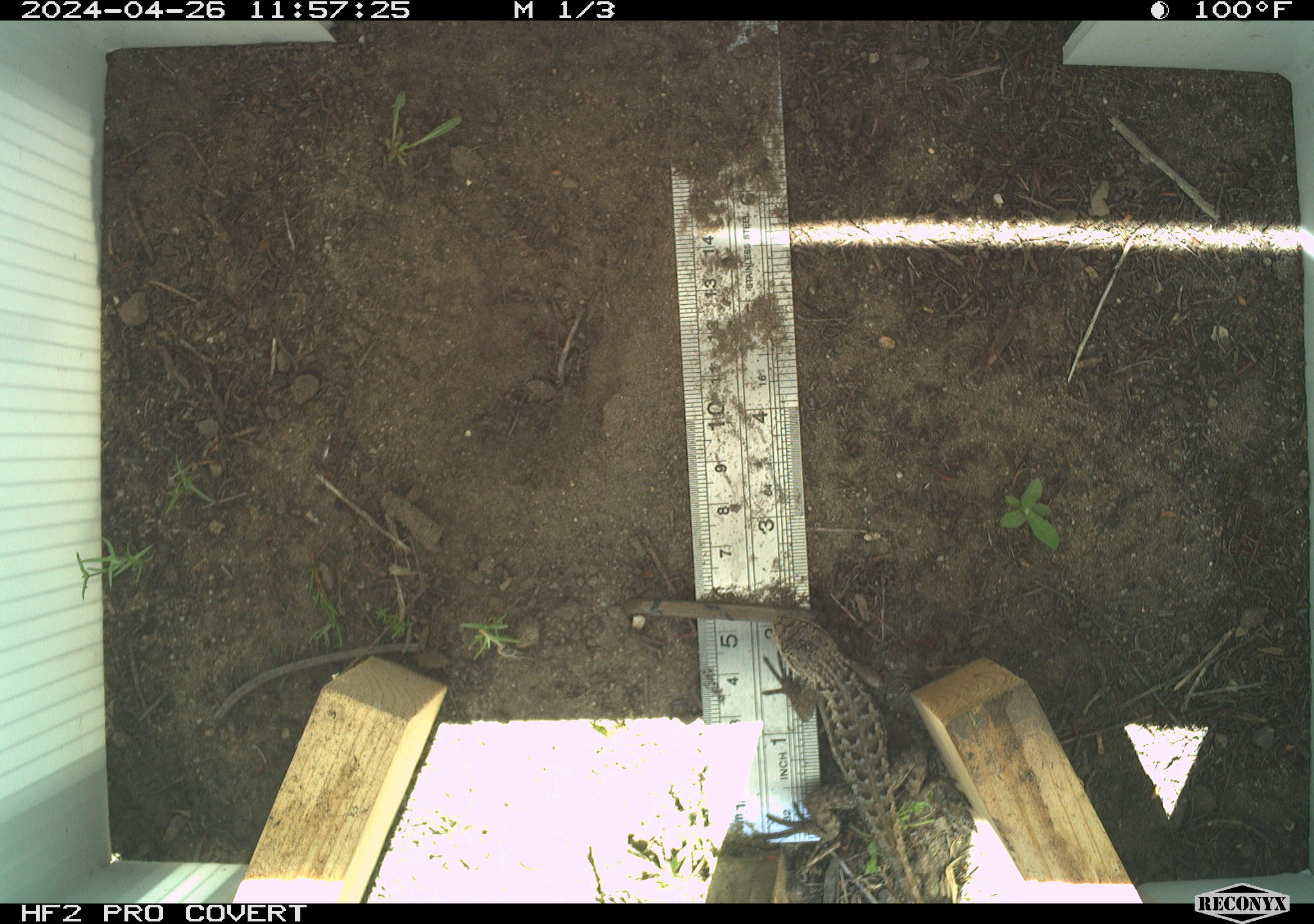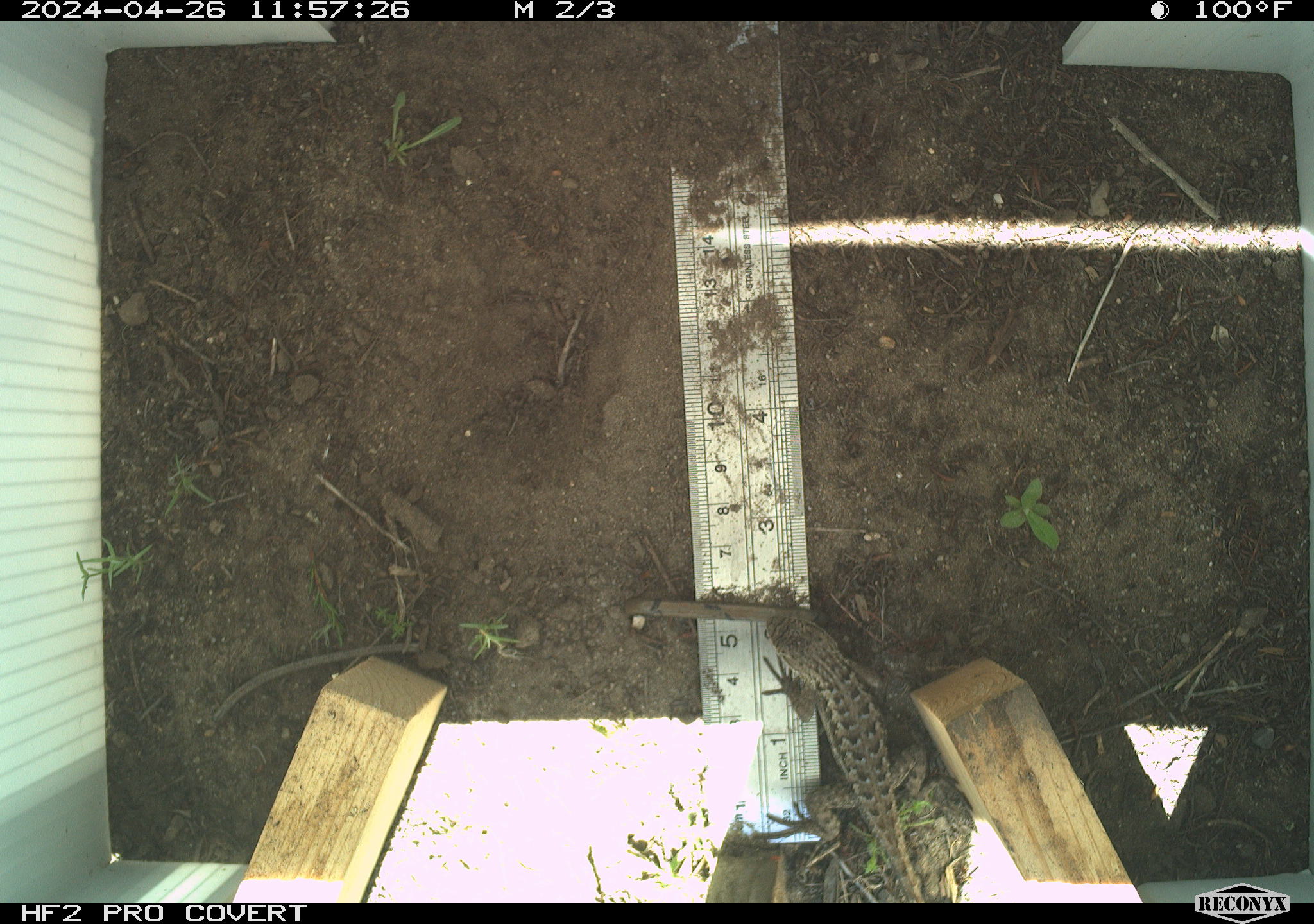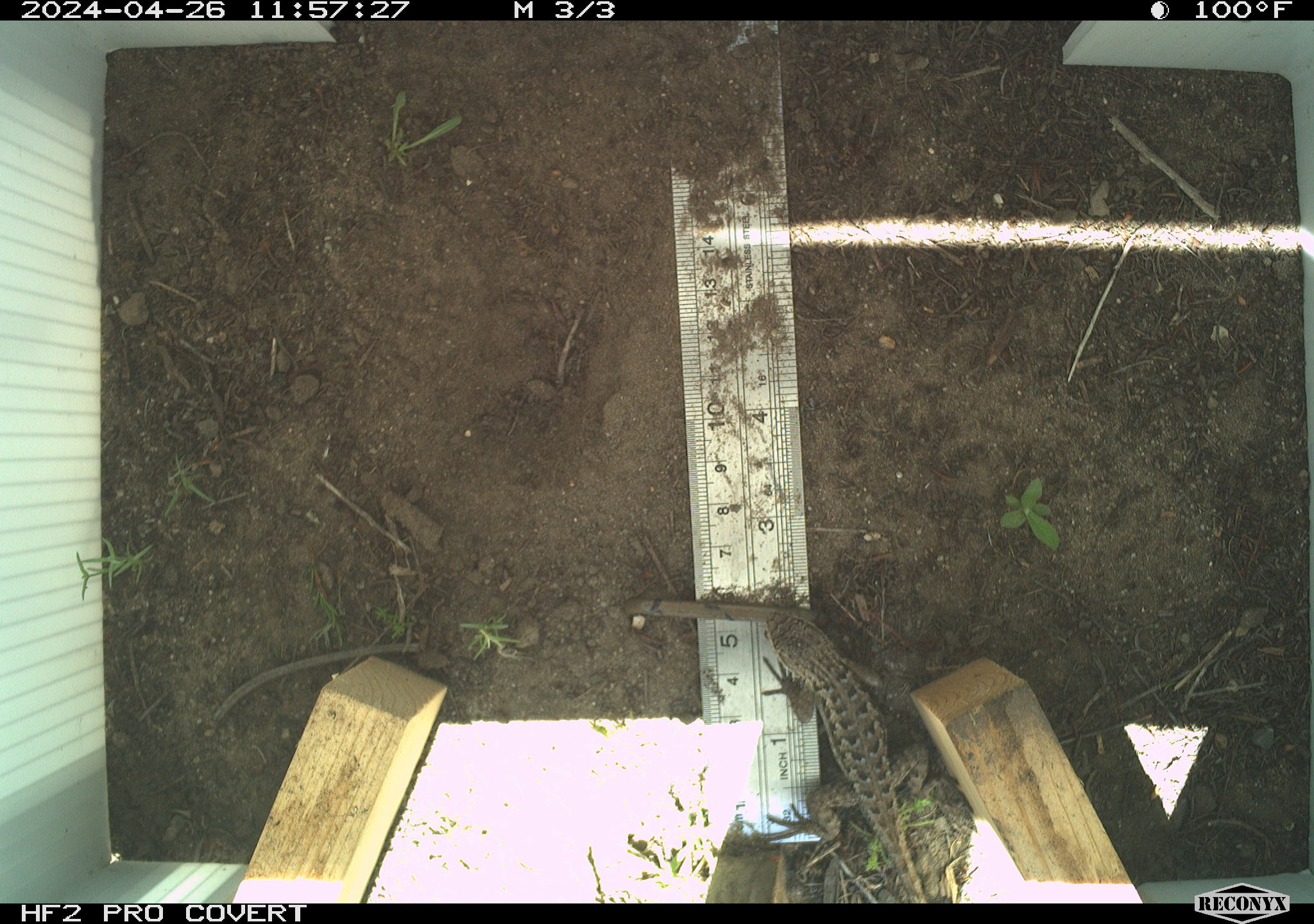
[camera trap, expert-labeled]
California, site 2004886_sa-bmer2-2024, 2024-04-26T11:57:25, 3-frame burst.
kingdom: Animalia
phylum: Chordata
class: Reptilia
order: Squamata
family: Phrynosomatidae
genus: Sceloporus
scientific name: Sceloporus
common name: spiny lizards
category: sceloporus species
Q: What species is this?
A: Sceloporus species (spiny lizards) (Sceloporus).